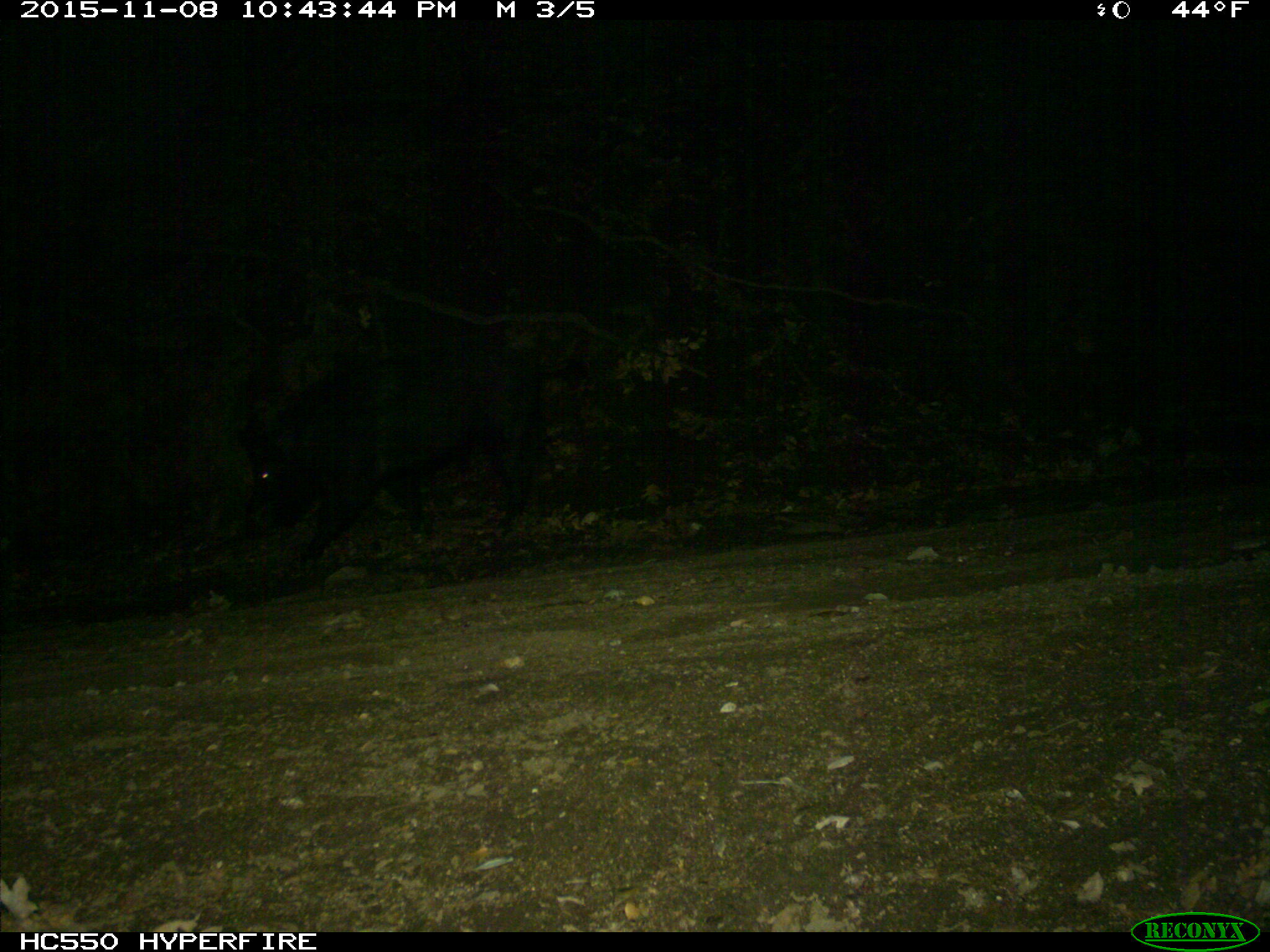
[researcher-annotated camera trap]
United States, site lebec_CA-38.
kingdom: Animalia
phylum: Chordata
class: Mammalia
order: Artiodactyla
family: Suidae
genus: Sus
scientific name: Sus scrofa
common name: wild boar